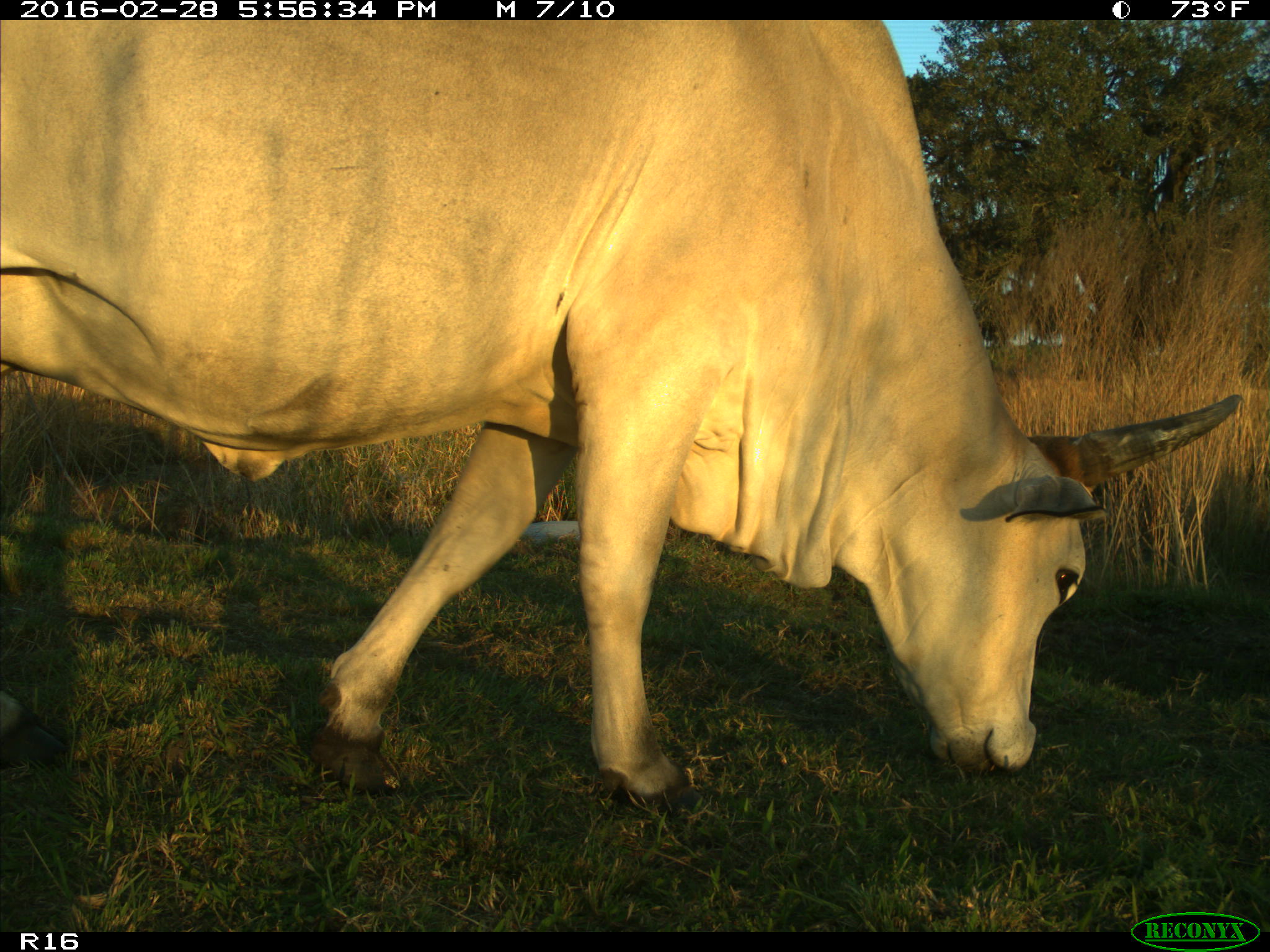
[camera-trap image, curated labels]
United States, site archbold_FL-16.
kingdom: Animalia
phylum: Chordata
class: Mammalia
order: Artiodactyla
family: Bovidae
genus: Bos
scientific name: Bos taurus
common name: domestic cow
Bos taurus (domestic cow).